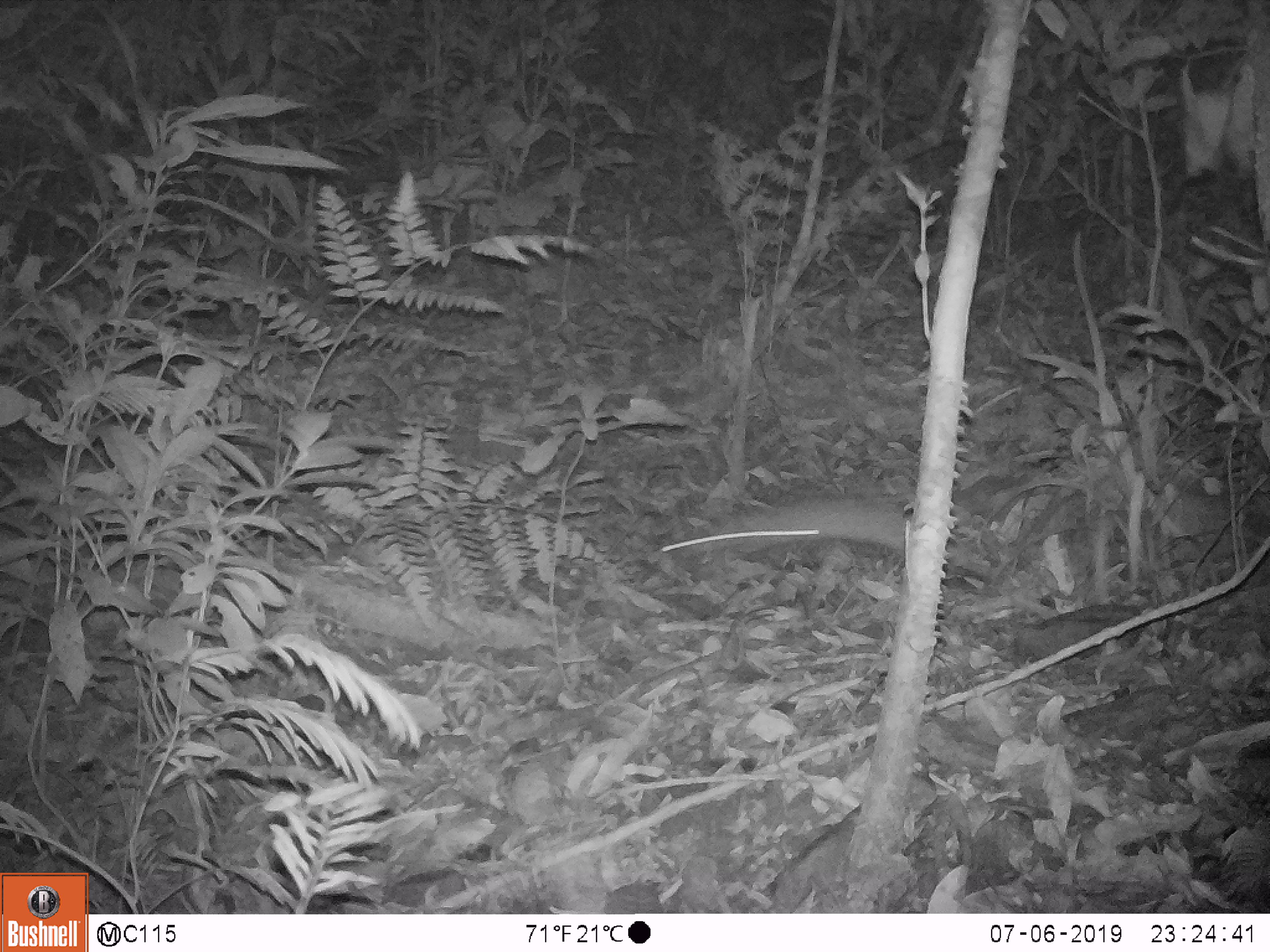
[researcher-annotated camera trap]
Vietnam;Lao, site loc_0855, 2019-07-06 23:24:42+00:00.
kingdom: Animalia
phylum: Chordata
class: Mammalia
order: Rodentia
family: Muridae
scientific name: Muridae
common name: old-world mice and rats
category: unidentified murid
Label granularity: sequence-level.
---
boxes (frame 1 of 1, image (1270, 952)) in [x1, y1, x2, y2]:
unidentified murid: [656, 491, 993, 578]